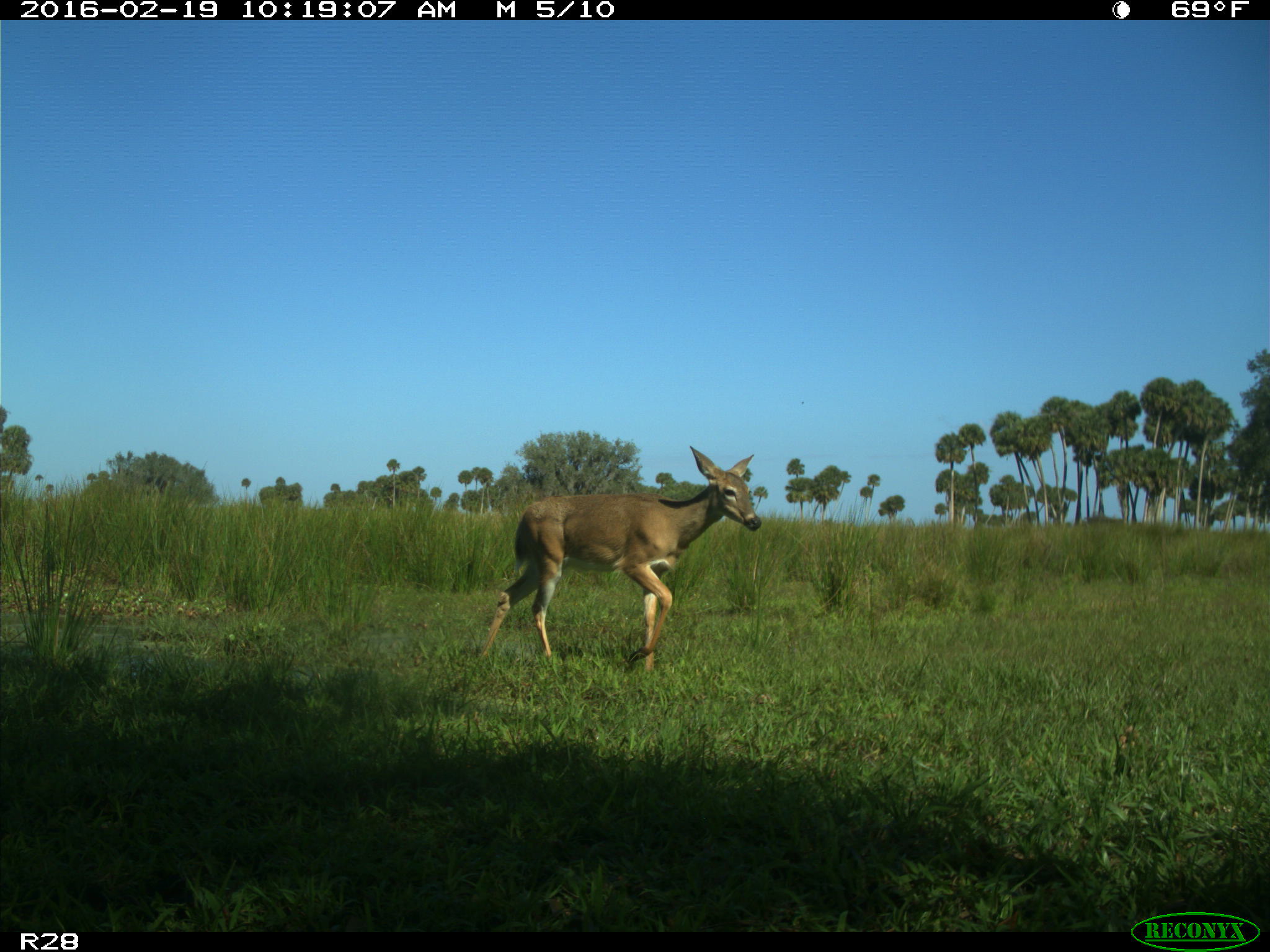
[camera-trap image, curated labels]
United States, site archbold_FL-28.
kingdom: Animalia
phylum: Chordata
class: Mammalia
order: Artiodactyla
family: Cervidae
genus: Odocoileus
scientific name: Odocoileus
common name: deer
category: unidentified deer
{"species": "unidentified deer (deer) (Odocoileus)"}